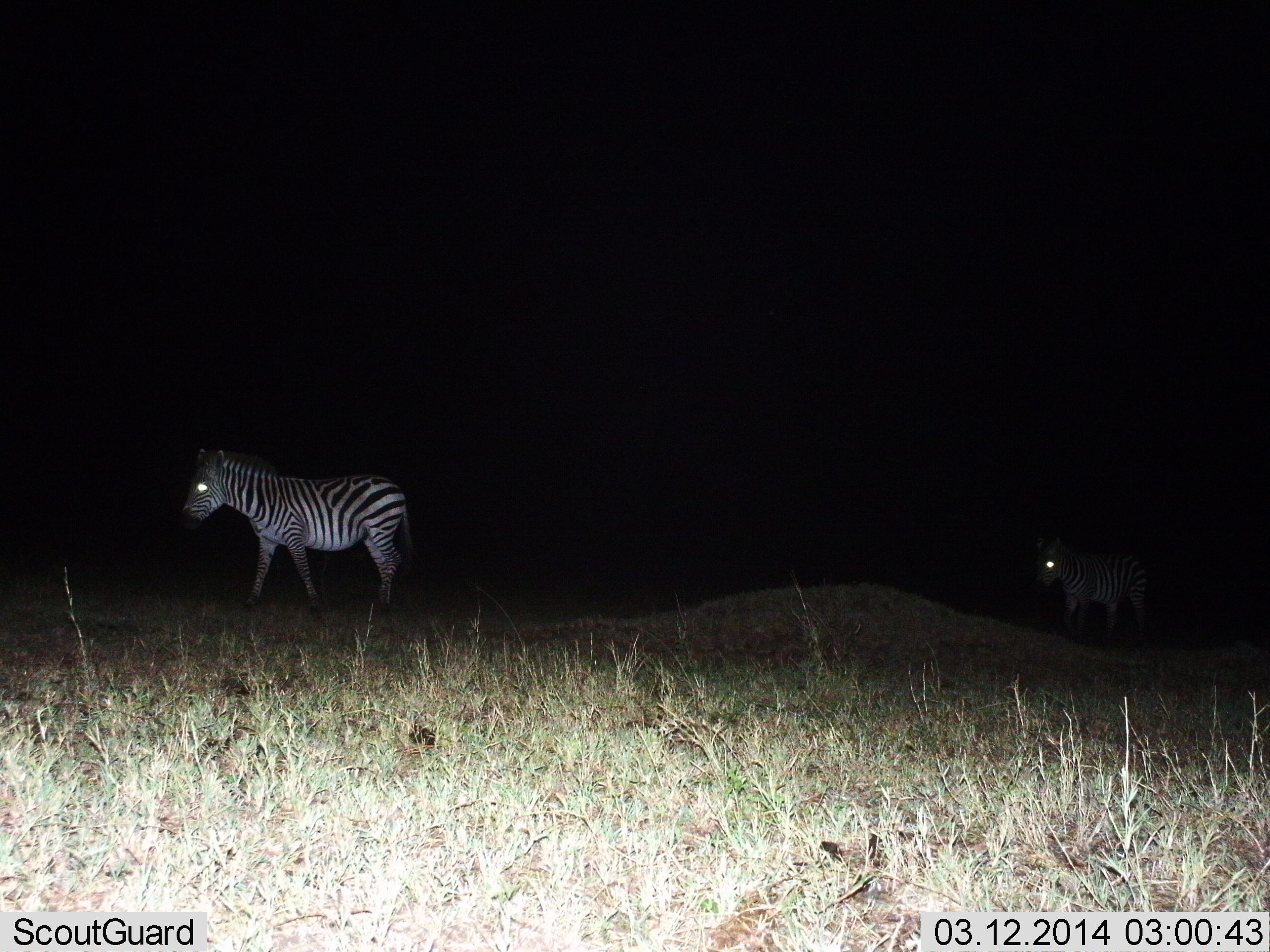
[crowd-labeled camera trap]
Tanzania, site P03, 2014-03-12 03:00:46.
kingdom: Animalia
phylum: Chordata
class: Mammalia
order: Perissodactyla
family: Equidae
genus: Equus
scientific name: Equus quagga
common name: plains zebra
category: zebra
Zebra (plains zebra) (Equus quagga), count 2. Behavior (volunteer vote fractions): standing 30%, resting 0%, moving 70%, interacting 0%. Young present (vote fraction): 0%. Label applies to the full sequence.